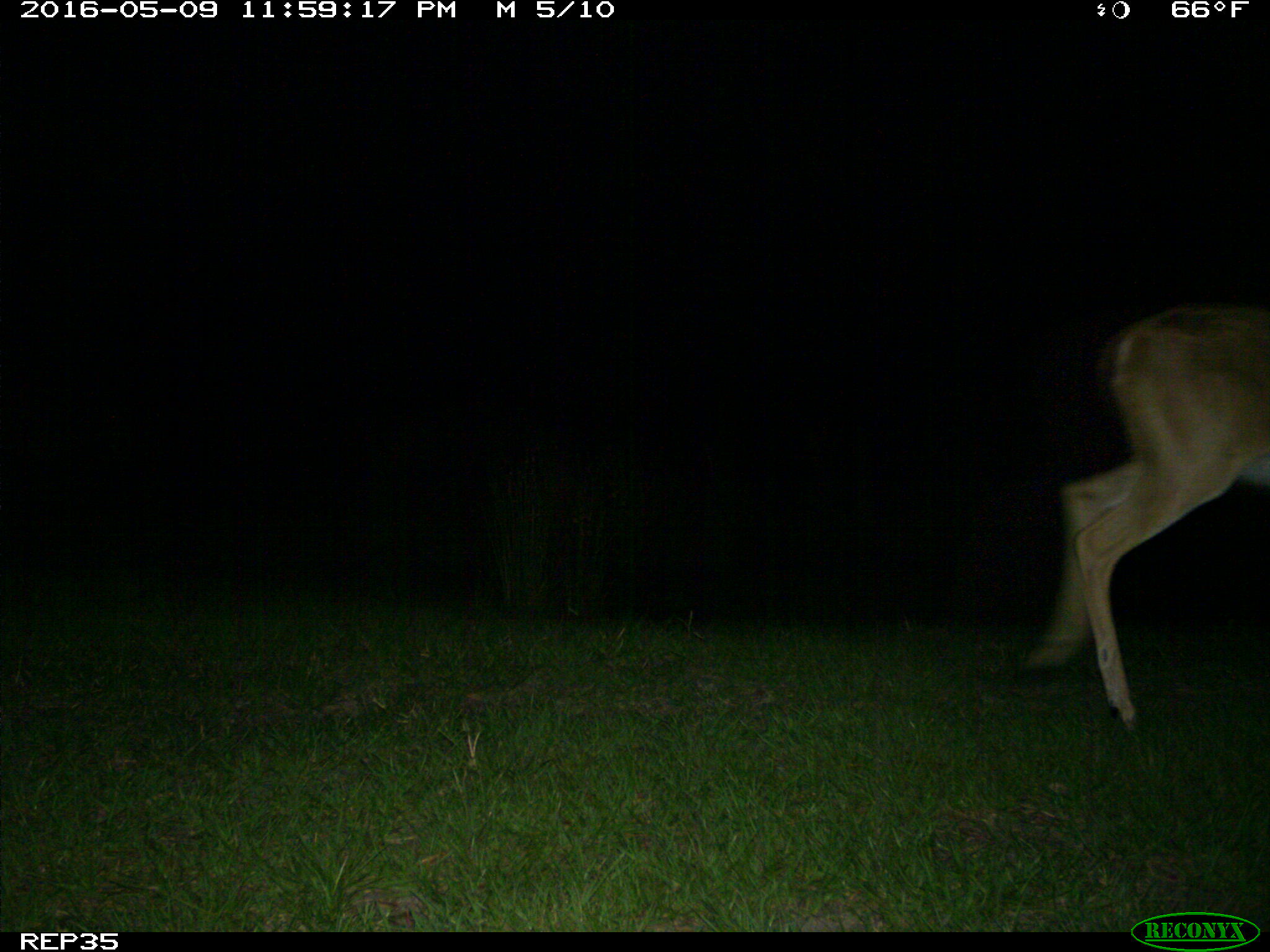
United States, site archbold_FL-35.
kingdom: Animalia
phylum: Chordata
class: Mammalia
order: Artiodactyla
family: Cervidae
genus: Odocoileus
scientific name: Odocoileus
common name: deer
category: unidentified deer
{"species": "unidentified deer (deer) (Odocoileus)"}